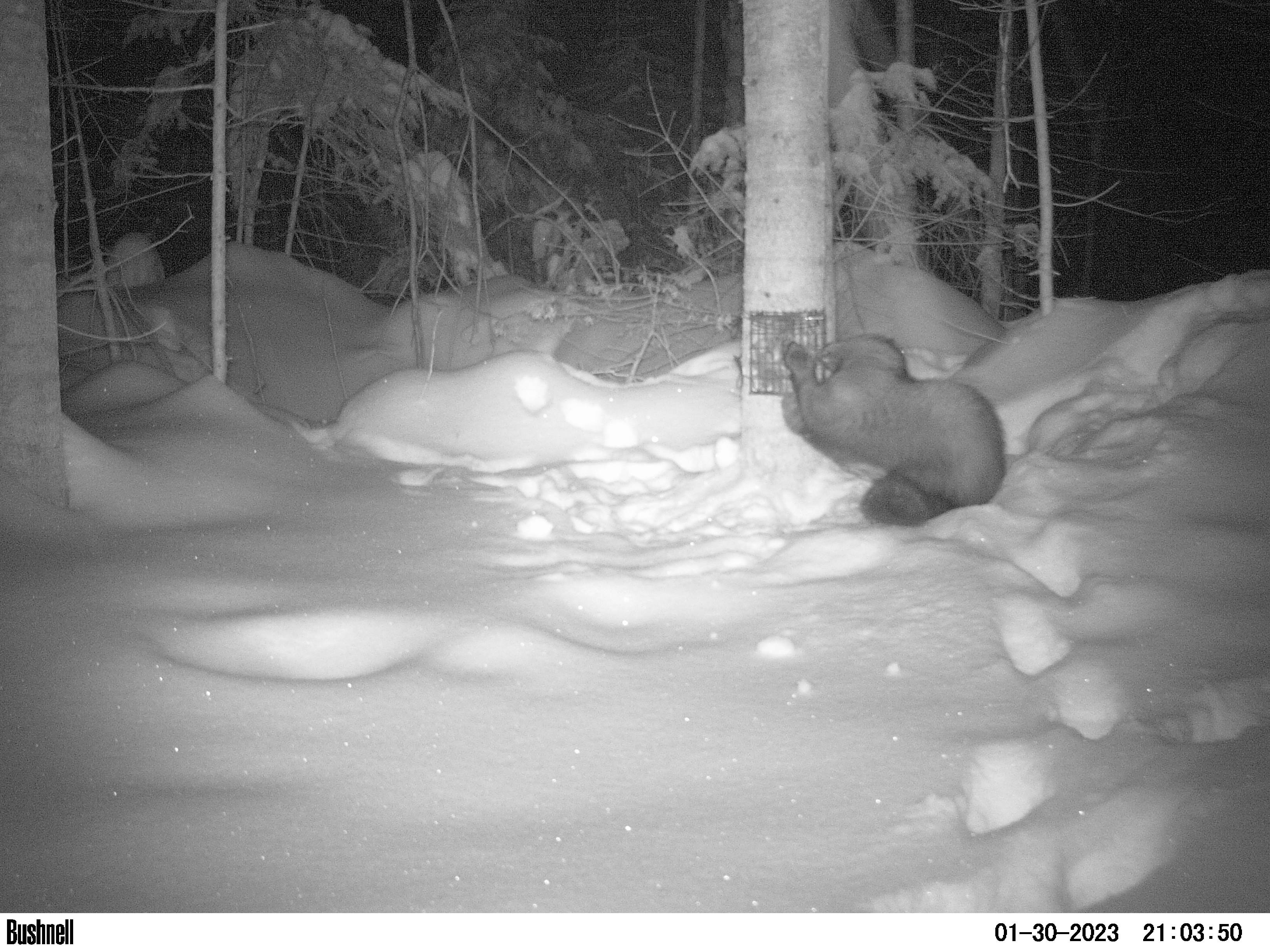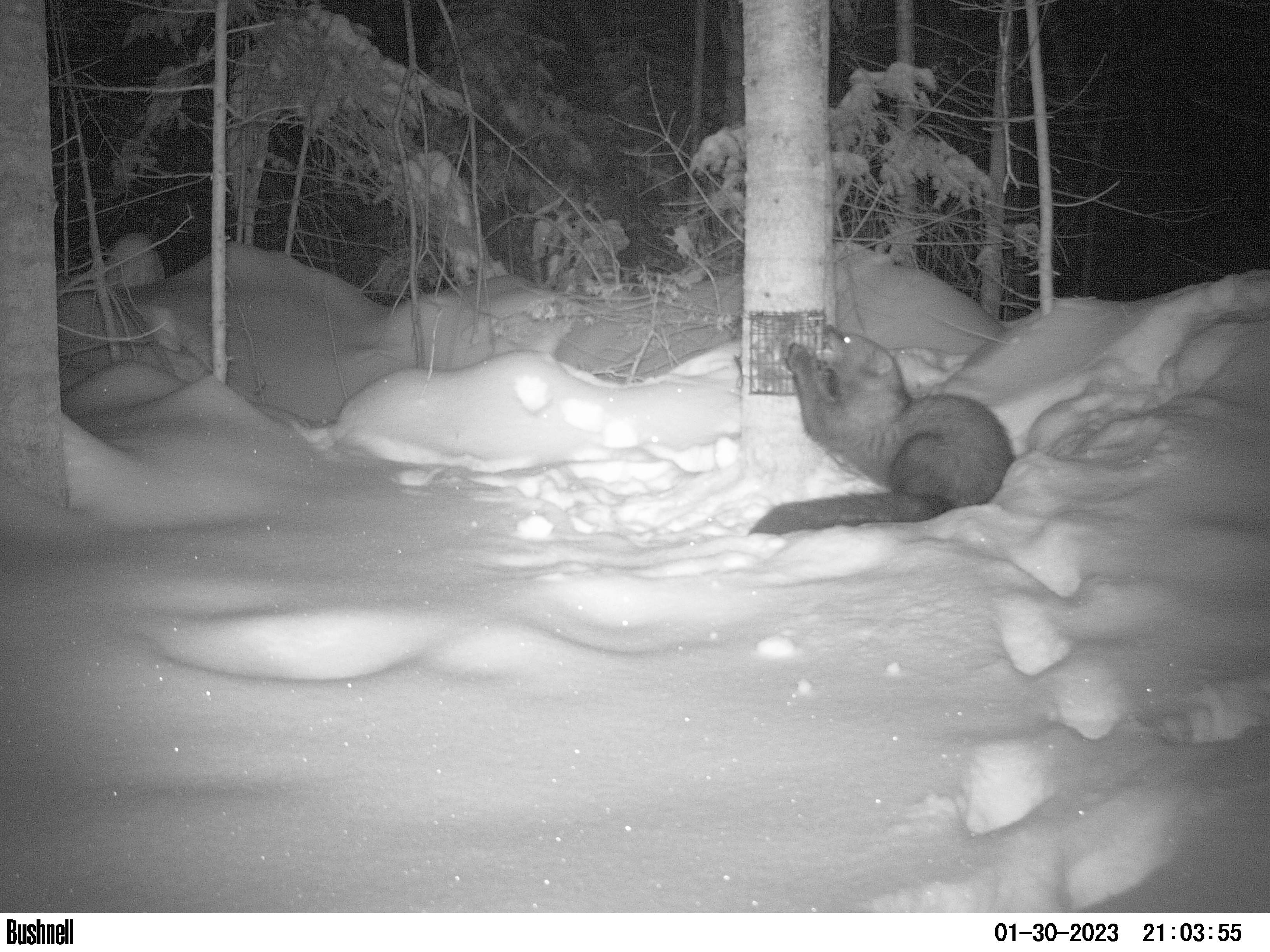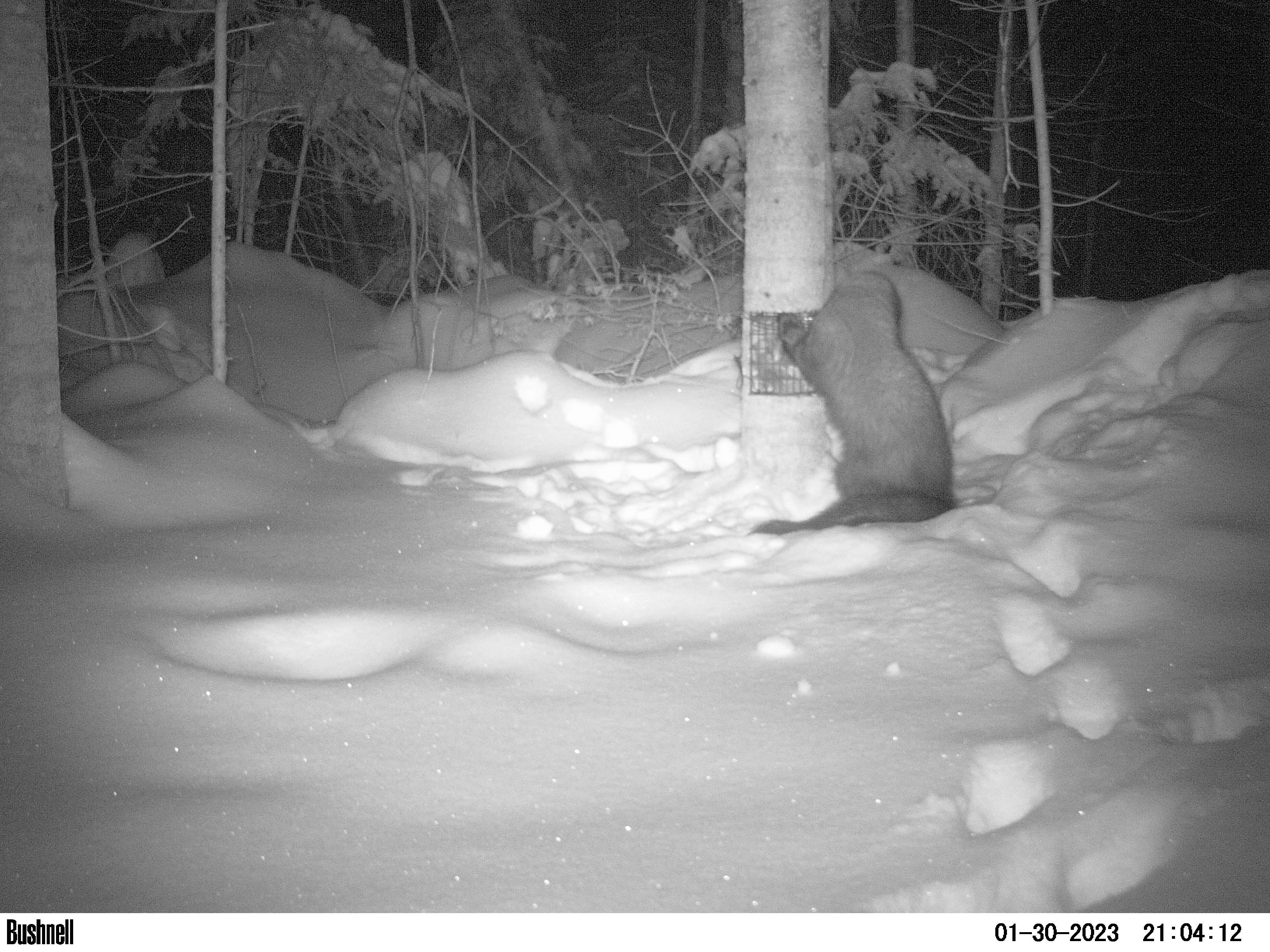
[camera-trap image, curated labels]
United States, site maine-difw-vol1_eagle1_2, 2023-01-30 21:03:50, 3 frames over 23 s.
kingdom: Animalia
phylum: Chordata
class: Mammalia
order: Carnivora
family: Mustelidae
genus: Pekania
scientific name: Pekania pennanti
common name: fisher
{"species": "fisher (Pekania pennanti)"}